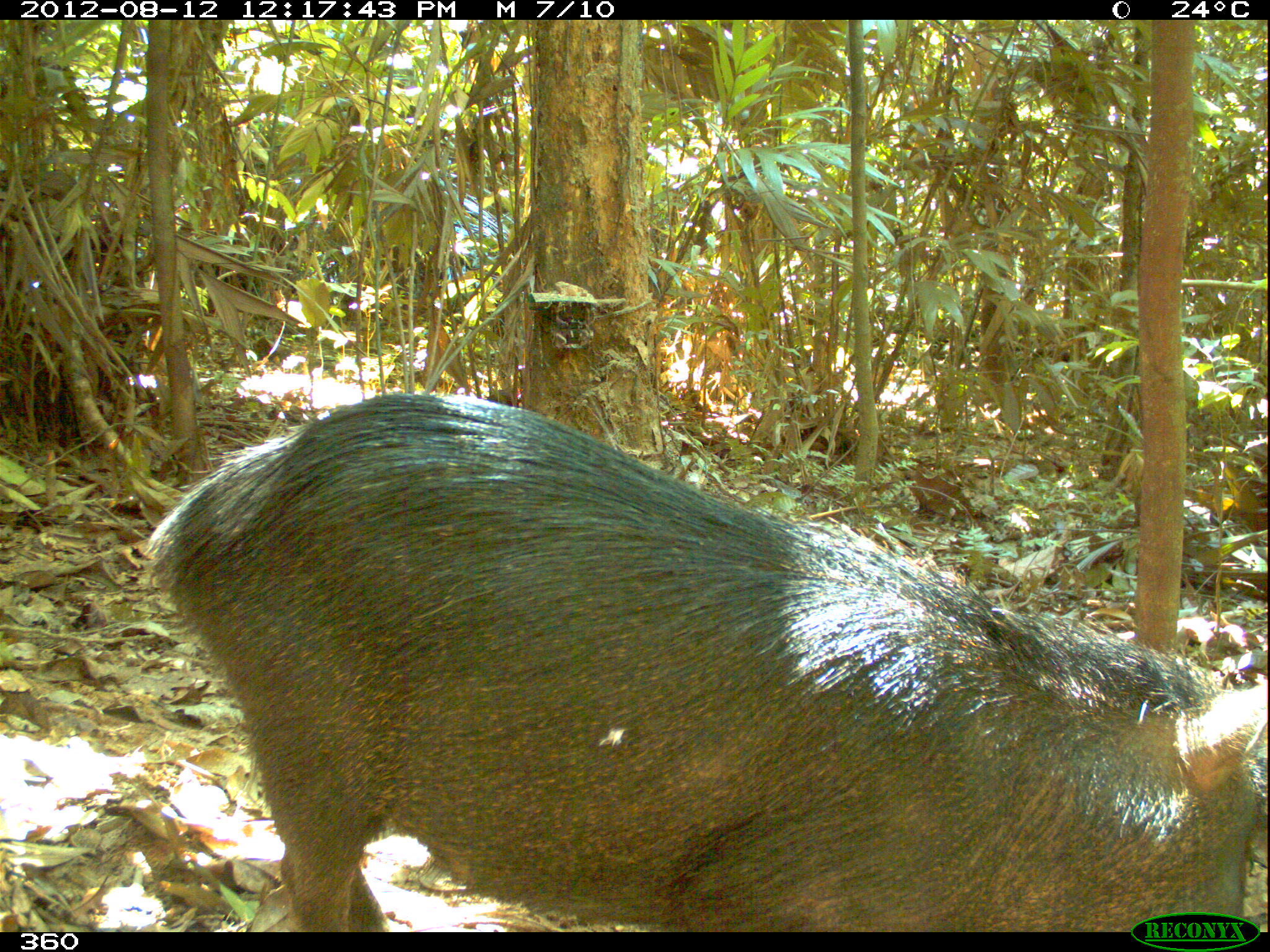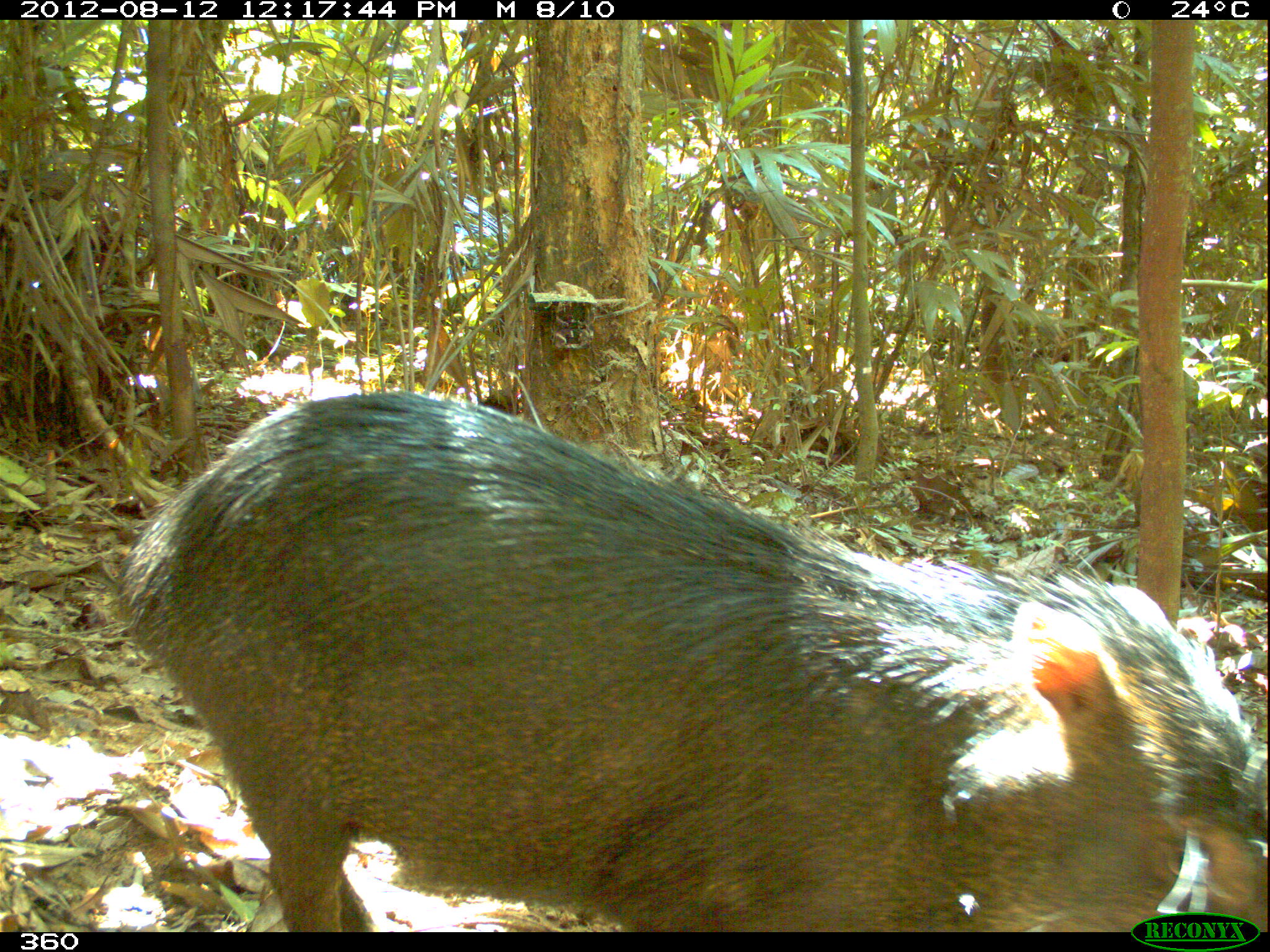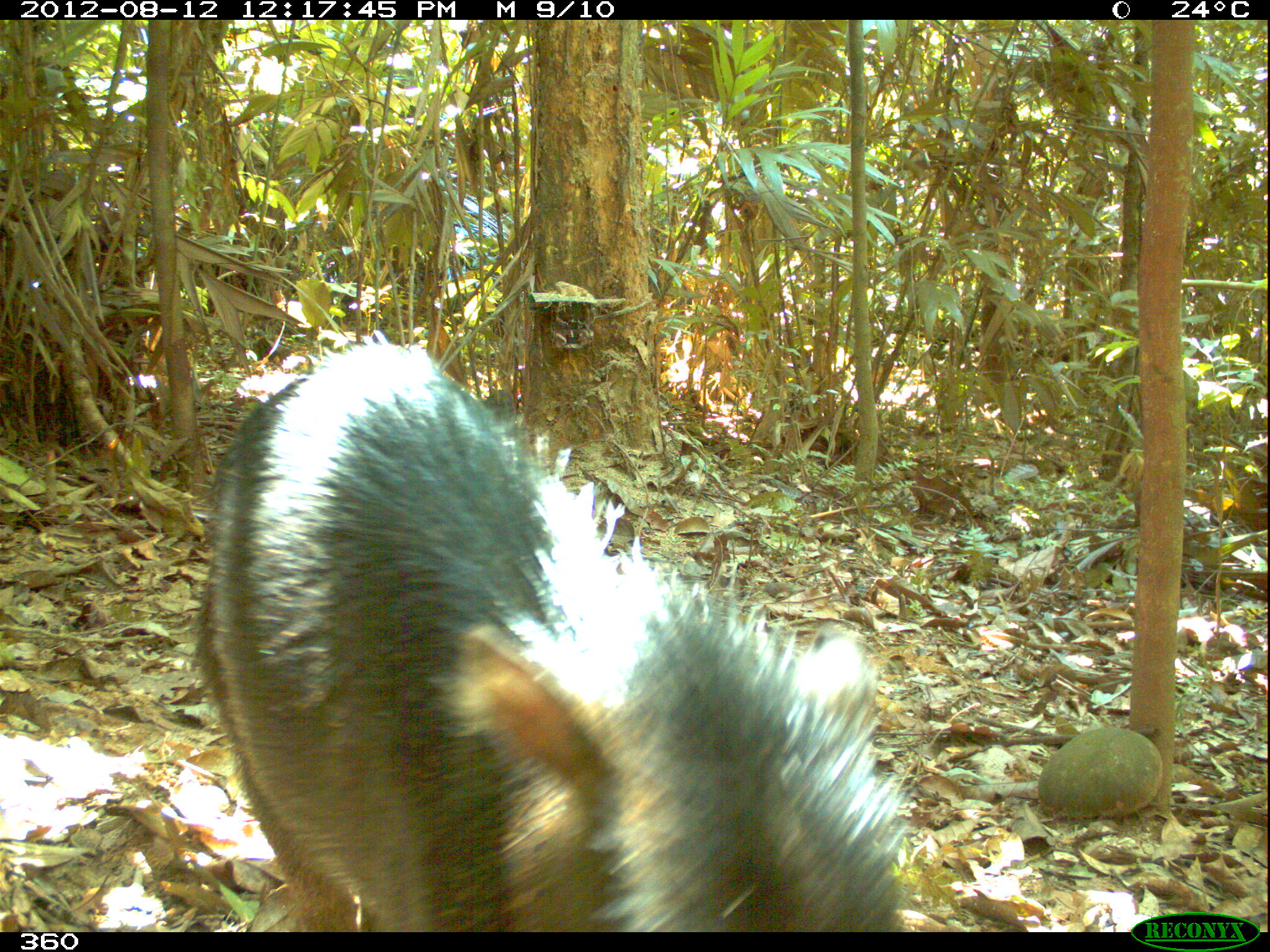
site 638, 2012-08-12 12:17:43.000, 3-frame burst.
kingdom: Animalia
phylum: Chordata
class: Mammalia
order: Artiodactyla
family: Tayassuidae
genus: Tayassu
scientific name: Tayassu pecari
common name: white-lipped peccary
Tayassu pecari (white-lipped peccary).